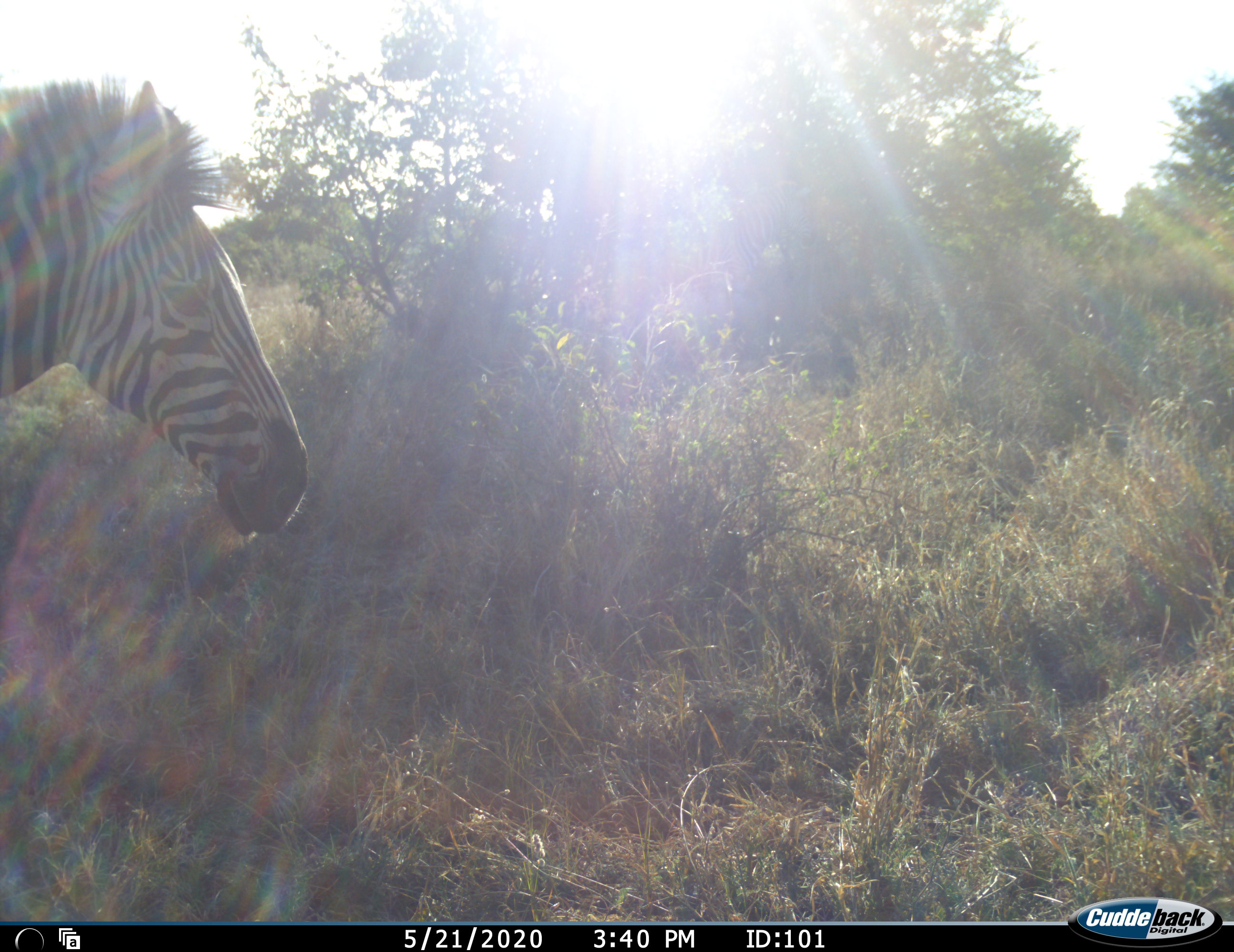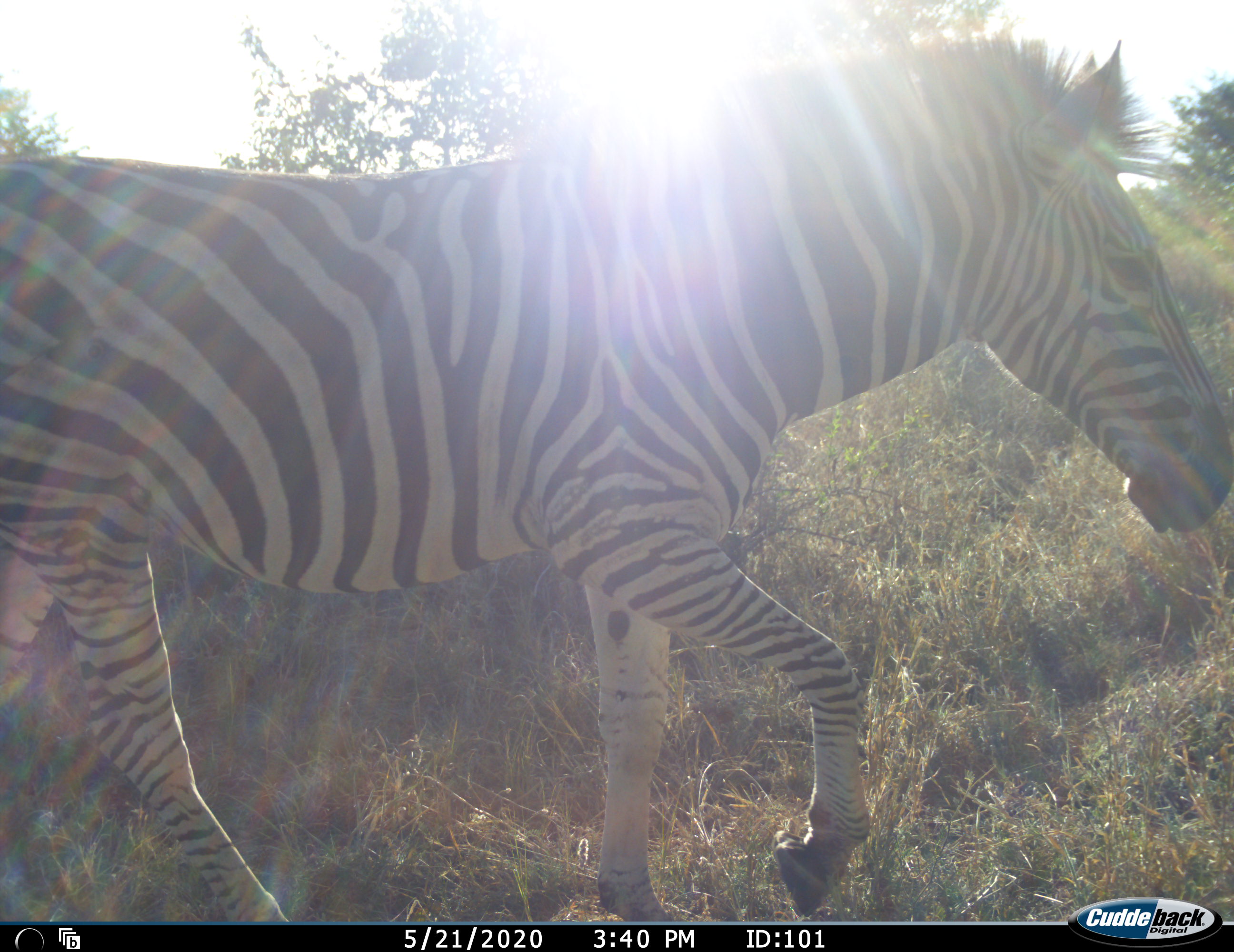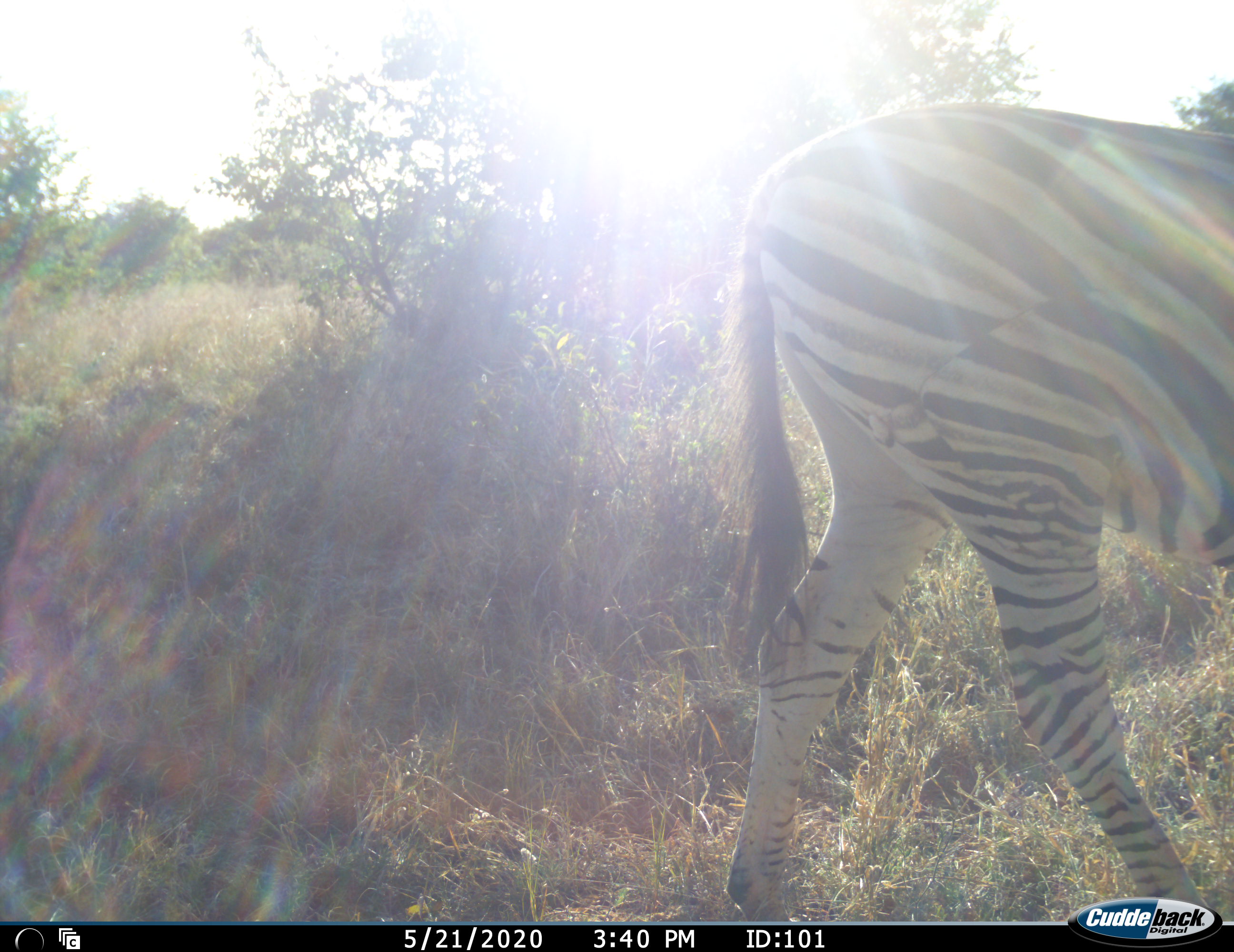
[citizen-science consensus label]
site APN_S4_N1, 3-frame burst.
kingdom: Animalia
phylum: Chordata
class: Mammalia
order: Perissodactyla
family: Equidae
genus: Equus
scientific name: Equus quagga burchellii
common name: burchell's zebra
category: zebraburchells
Zebraburchells (burchell's zebra) (Equus quagga burchellii), count 1. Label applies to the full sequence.